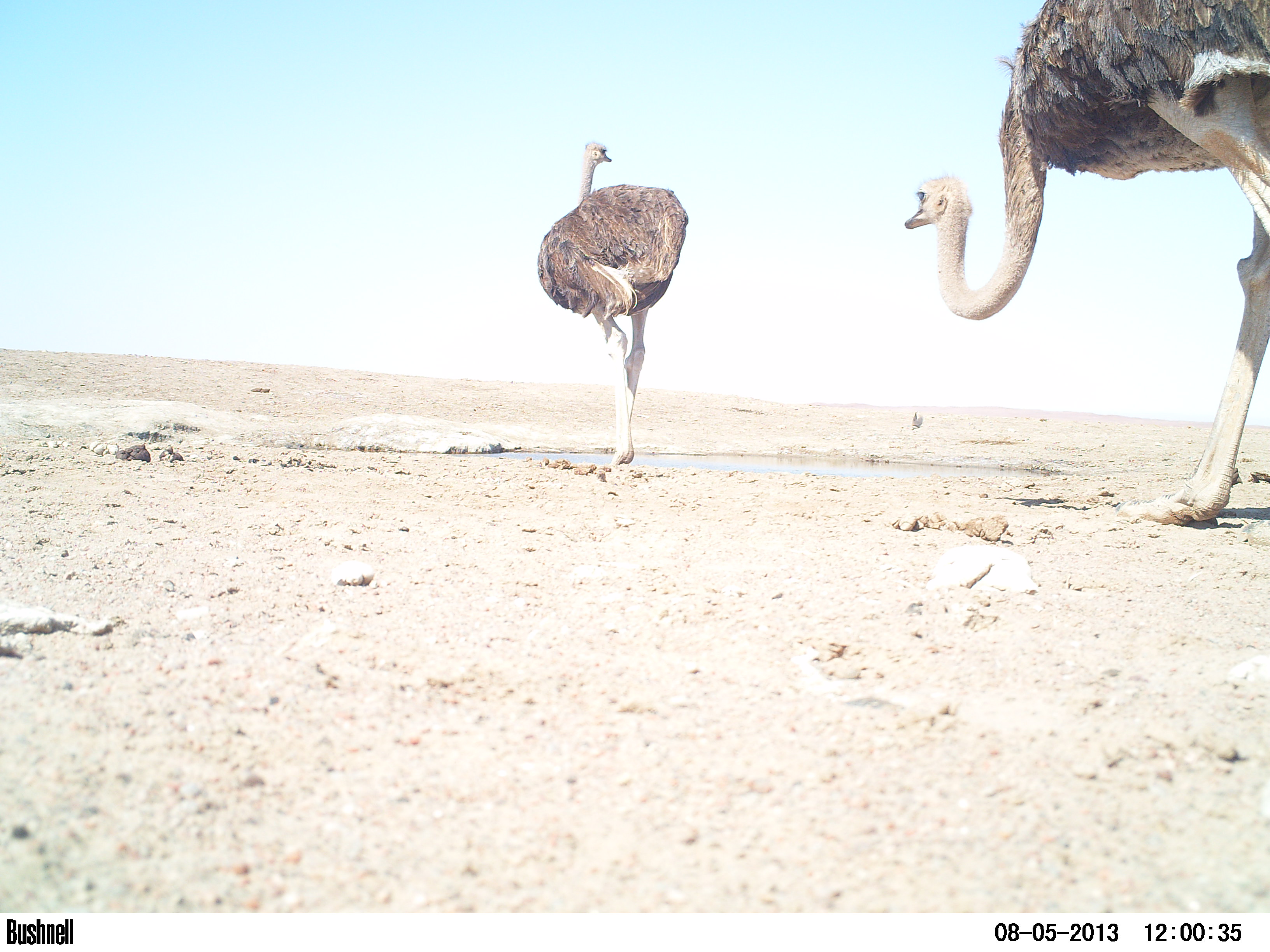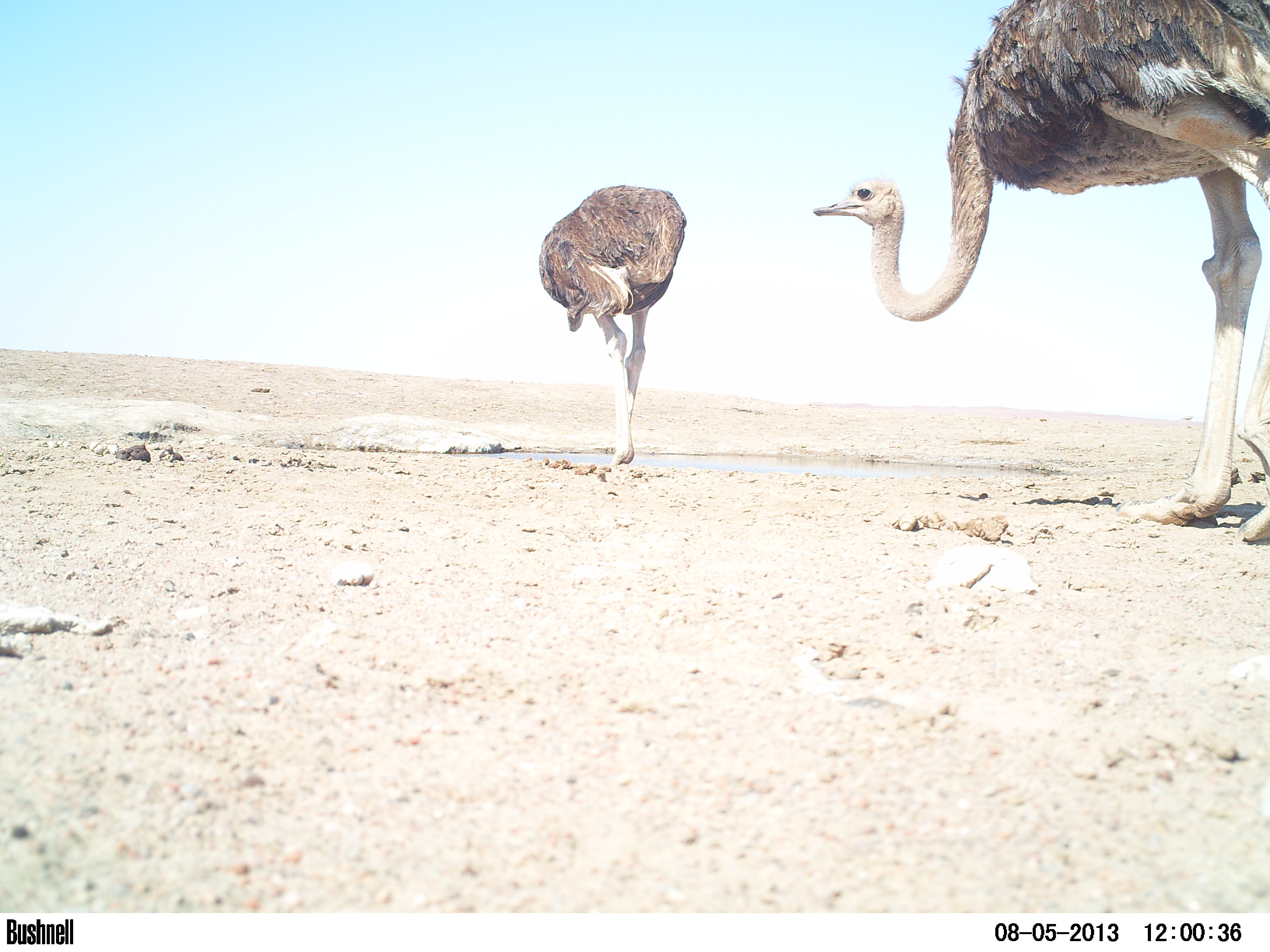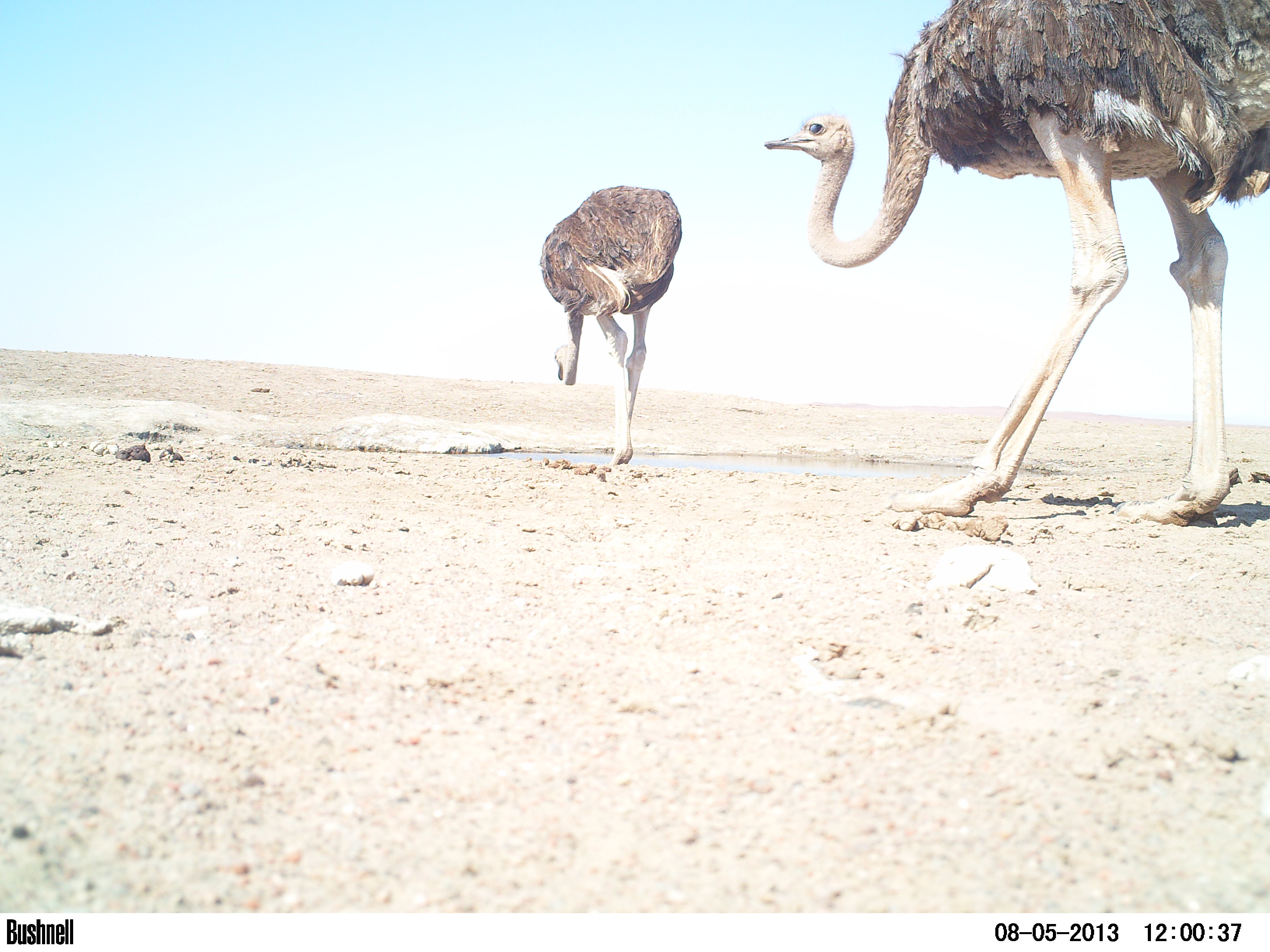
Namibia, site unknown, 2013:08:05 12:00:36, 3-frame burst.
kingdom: Animalia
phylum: Chordata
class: Aves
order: Struthioniformes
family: Struthionidae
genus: Struthio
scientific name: Struthio camelus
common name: common ostrich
Struthio camelus (common ostrich).